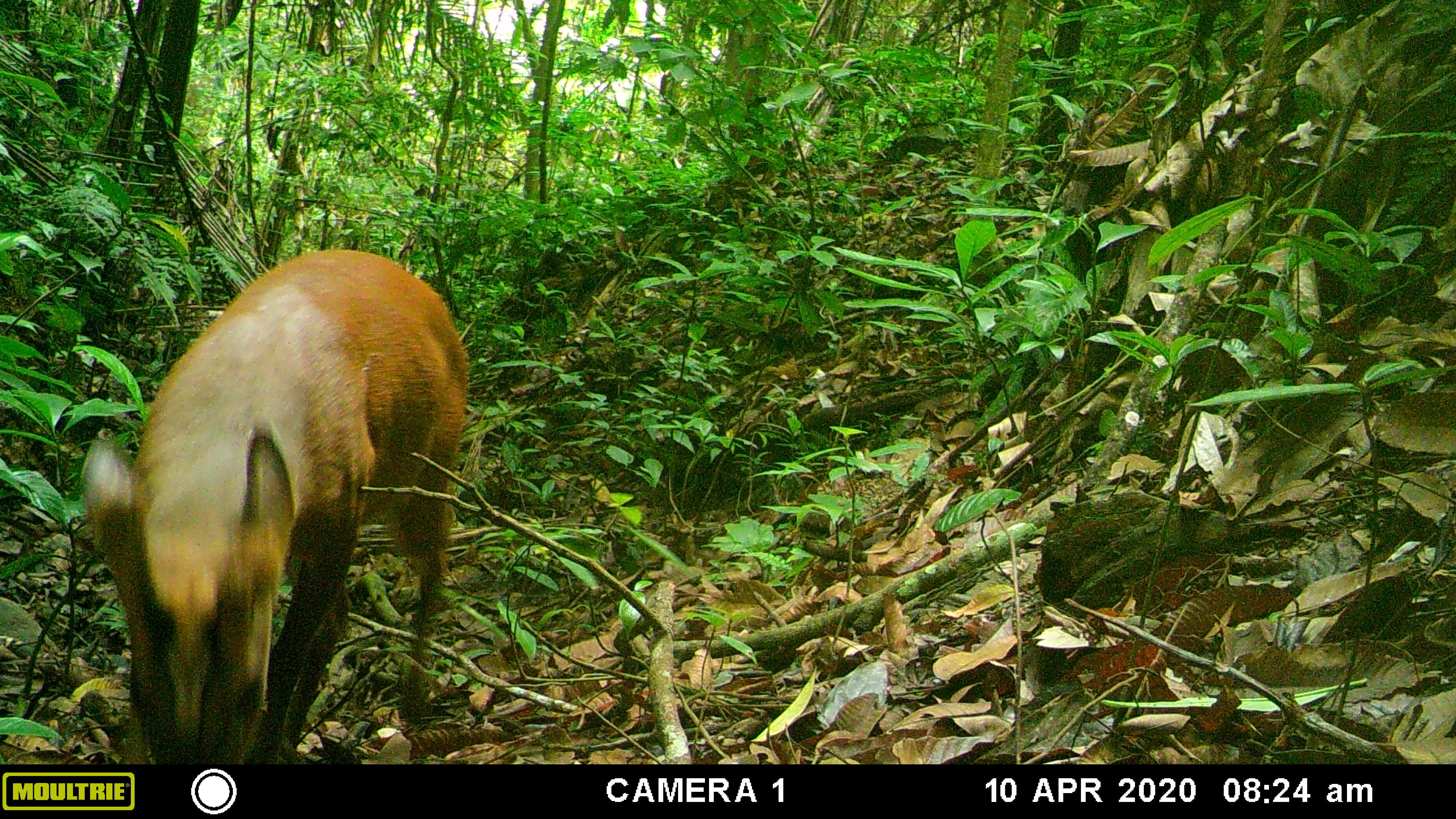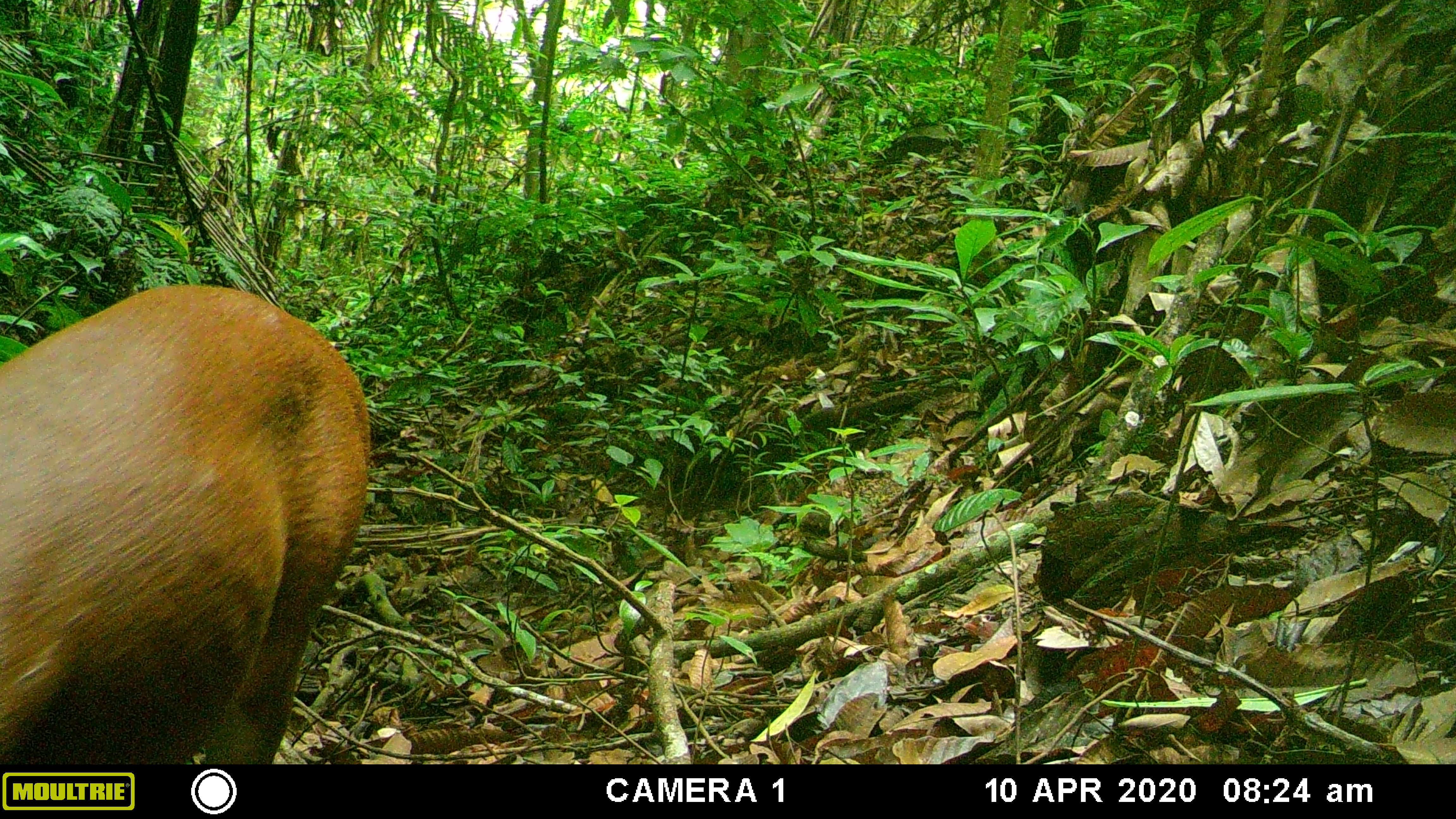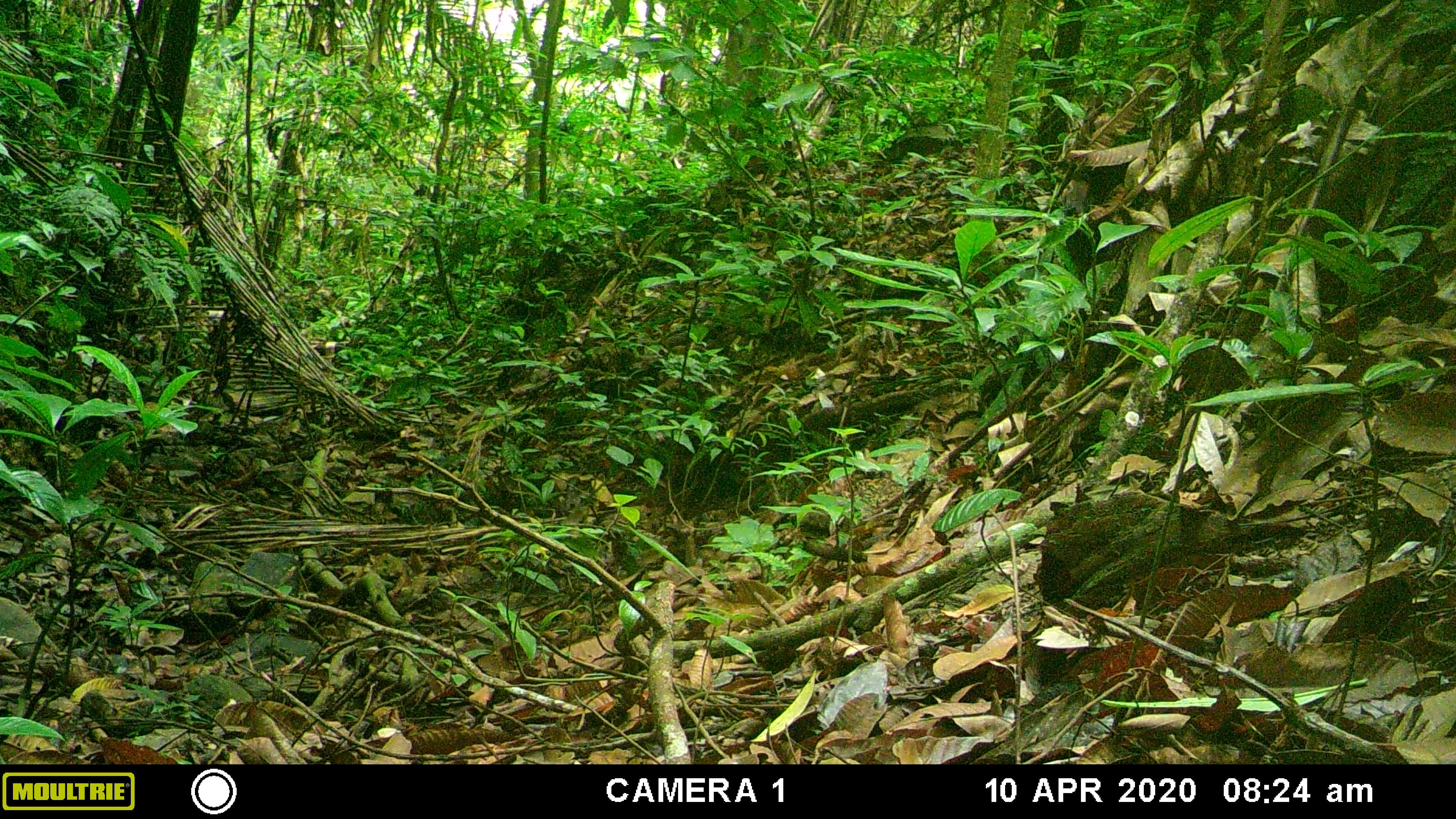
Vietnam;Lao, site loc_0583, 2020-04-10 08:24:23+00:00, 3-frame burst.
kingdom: Animalia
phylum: Chordata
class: Mammalia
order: Artiodactyla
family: Cervidae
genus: Muntiacus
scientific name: Muntiacus muntjak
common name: red muntjac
Red muntjac (Muntiacus muntjak). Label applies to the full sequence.